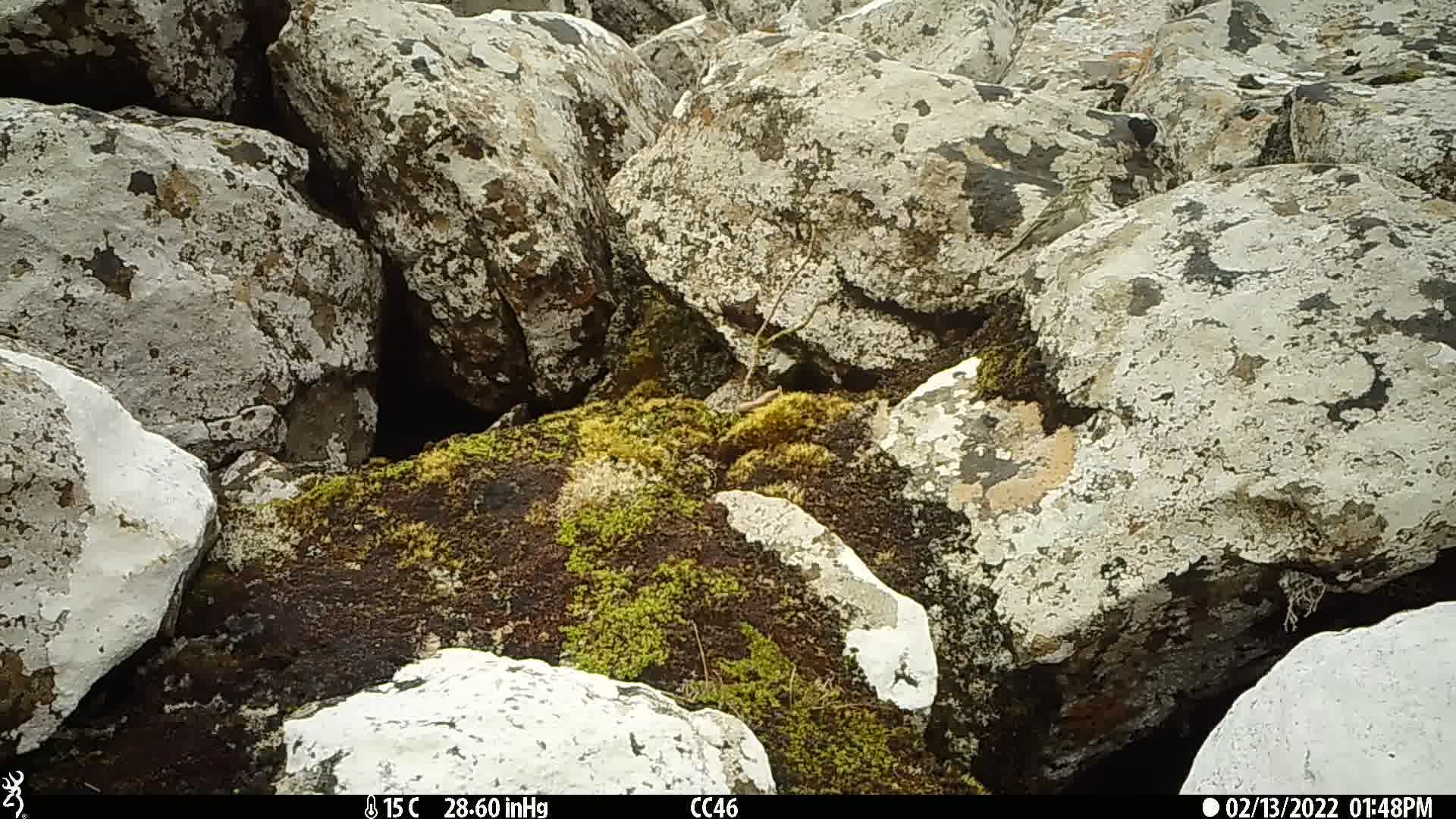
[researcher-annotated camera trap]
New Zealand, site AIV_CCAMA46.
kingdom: Animalia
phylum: Chordata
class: Aves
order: Passeriformes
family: Motacillidae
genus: Anthus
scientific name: Anthus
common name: pipit